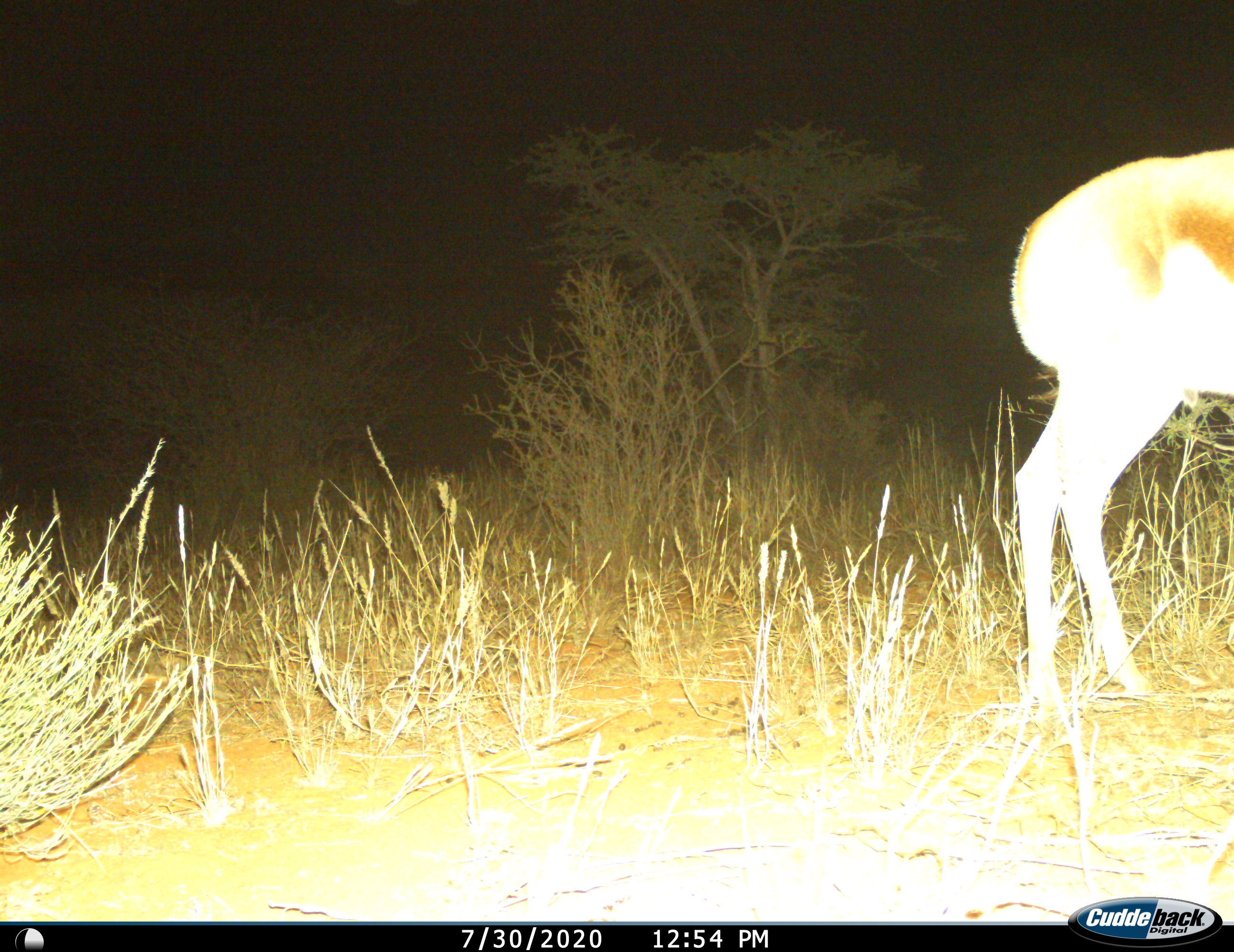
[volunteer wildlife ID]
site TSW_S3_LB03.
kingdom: Animalia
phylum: Chordata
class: Mammalia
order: Artiodactyla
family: Bovidae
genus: Antidorcas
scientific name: Antidorcas marsupialis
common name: springbok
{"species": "springbok (Antidorcas marsupialis)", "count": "1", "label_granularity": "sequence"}